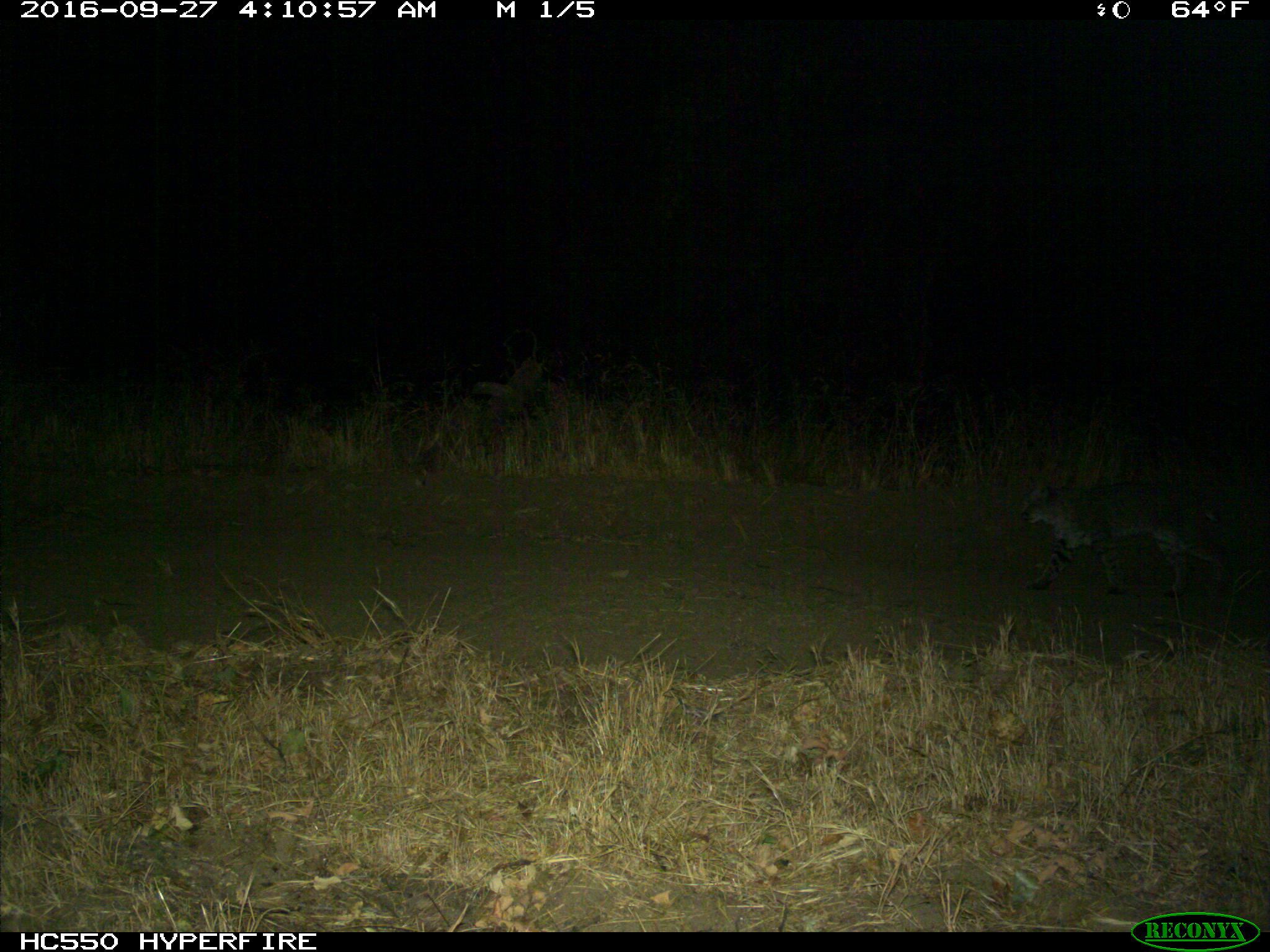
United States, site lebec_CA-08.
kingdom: Animalia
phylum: Chordata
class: Mammalia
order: Carnivora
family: Felidae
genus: Lynx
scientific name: Lynx rufus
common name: bobcat